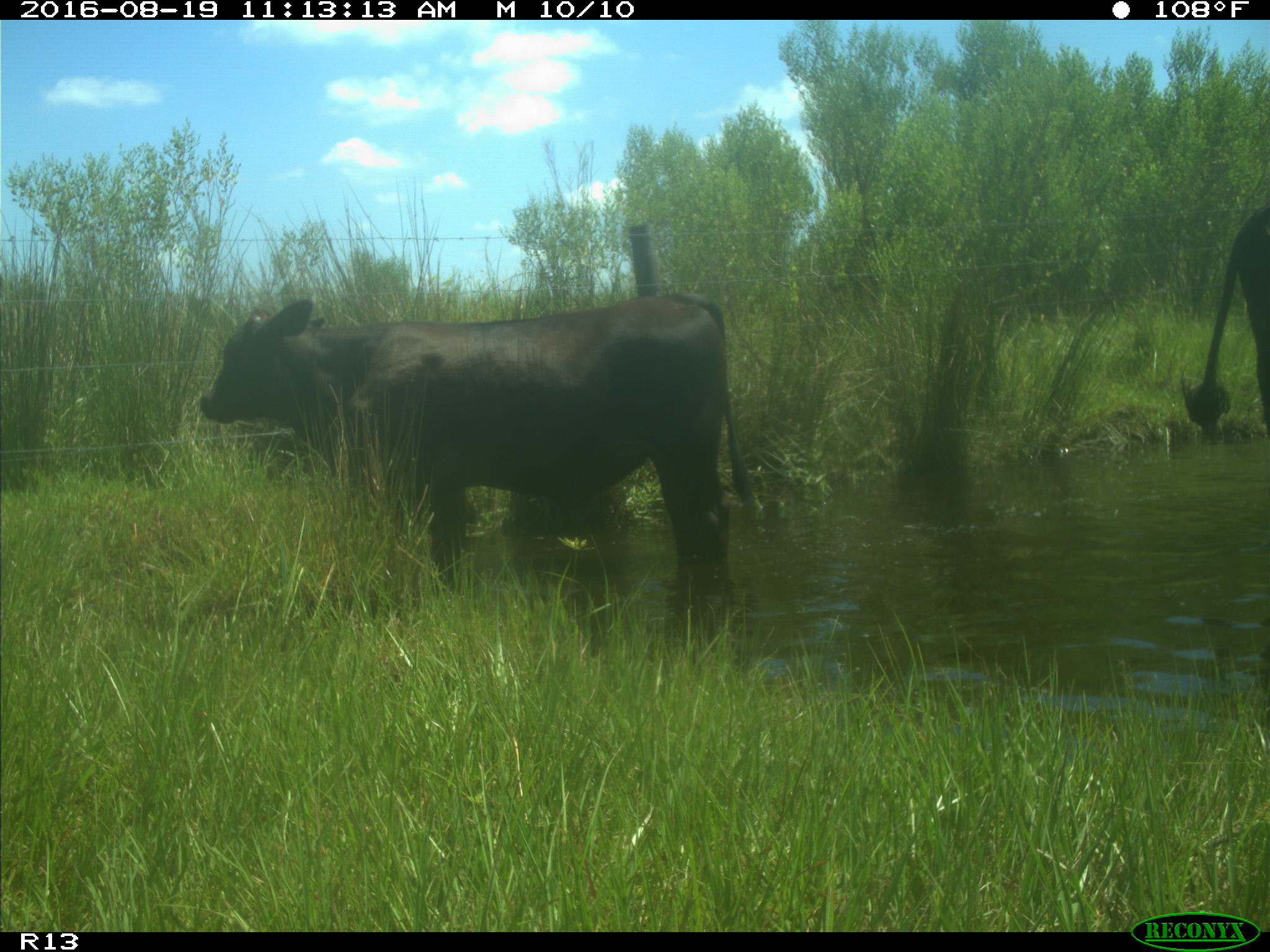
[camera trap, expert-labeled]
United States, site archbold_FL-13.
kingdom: Animalia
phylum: Chordata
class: Mammalia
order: Artiodactyla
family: Bovidae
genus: Bos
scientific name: Bos taurus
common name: domestic cow